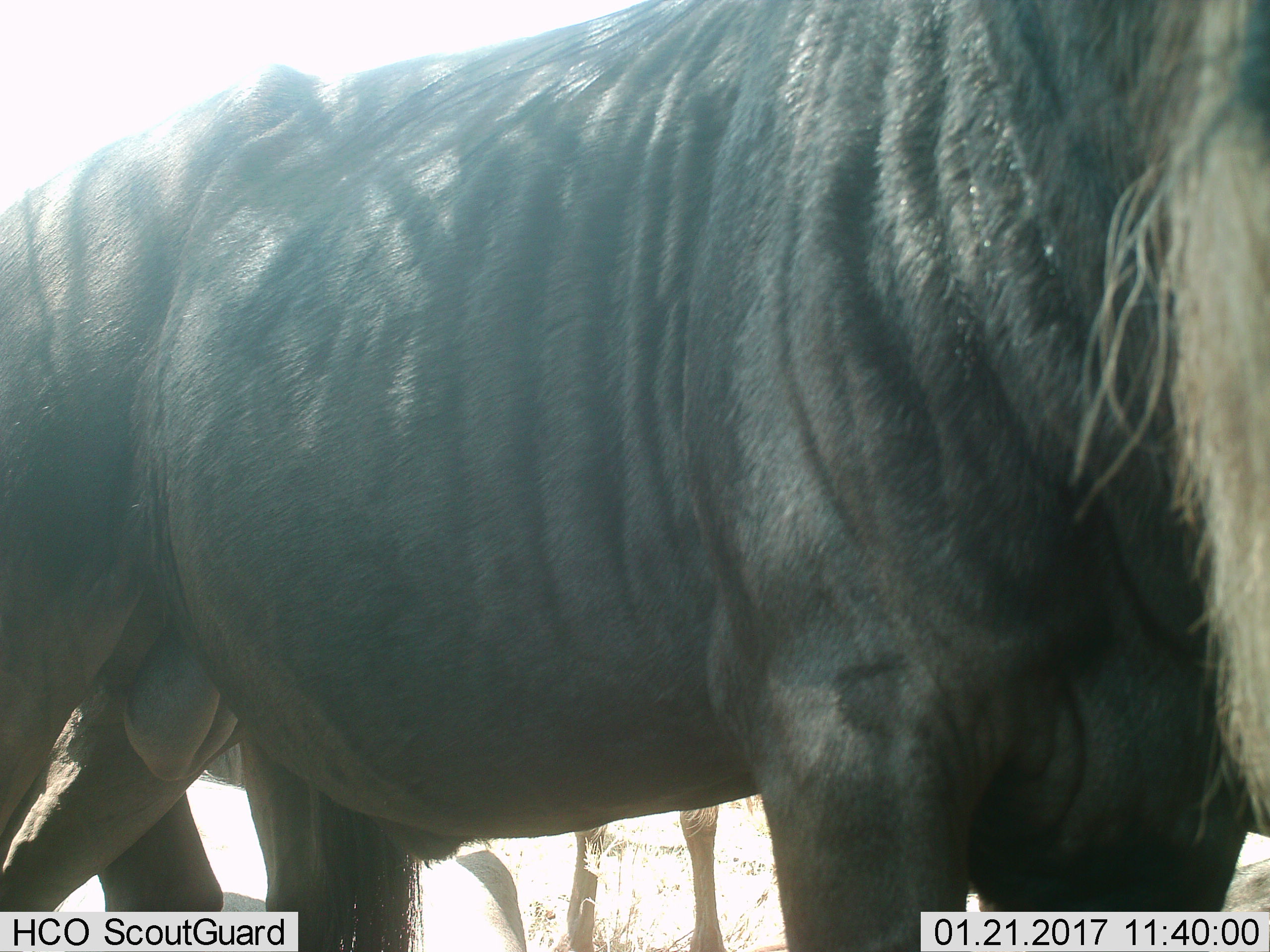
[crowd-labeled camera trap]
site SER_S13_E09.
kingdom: Animalia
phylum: Chordata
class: Mammalia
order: Artiodactyla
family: Bovidae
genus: Connochaetes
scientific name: Connochaetes taurinus taurinus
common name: blue wildebeest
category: wildebeestblue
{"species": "wildebeestblue (blue wildebeest) (Connochaetes taurinus taurinus)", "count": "3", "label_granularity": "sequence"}